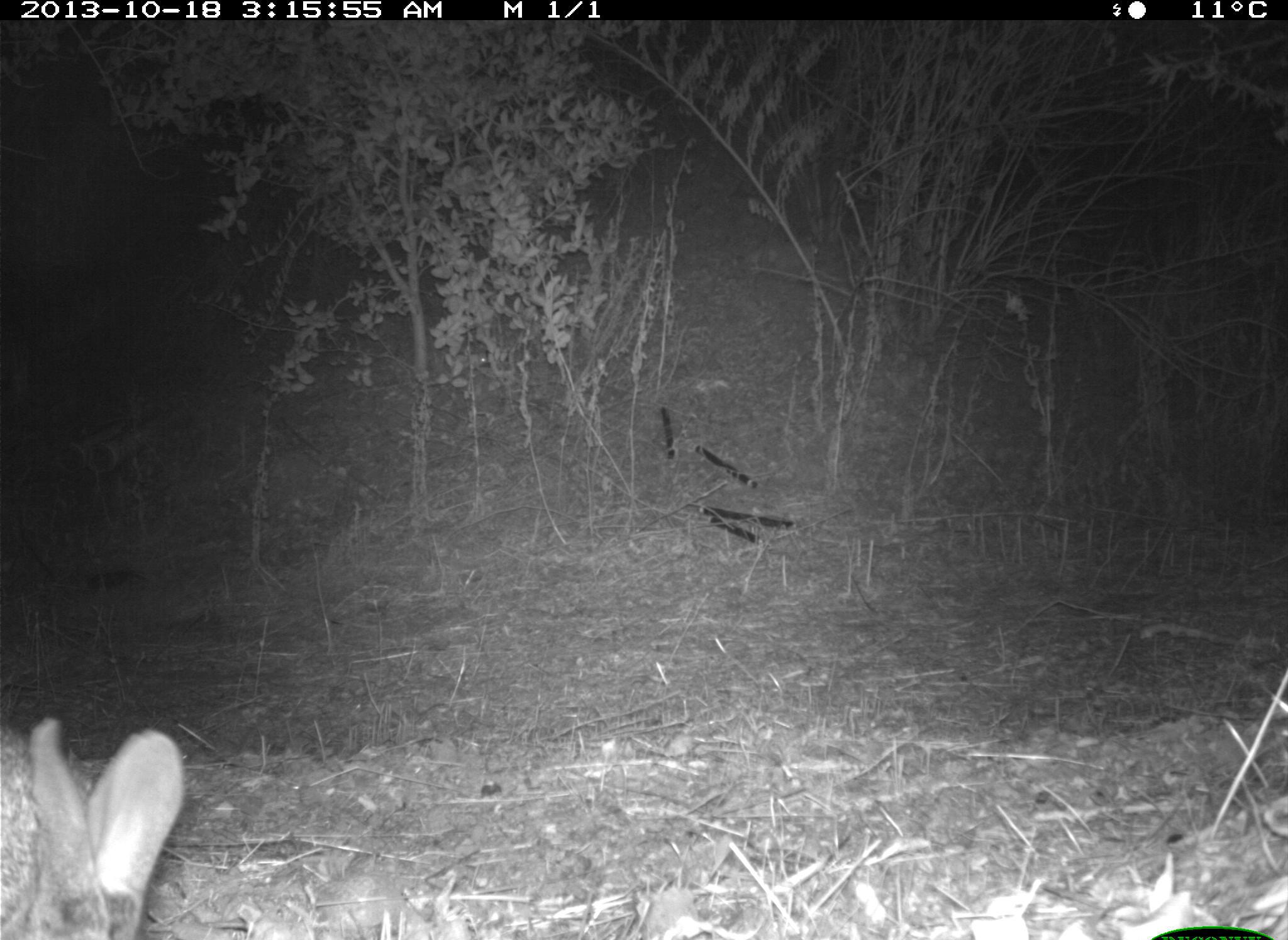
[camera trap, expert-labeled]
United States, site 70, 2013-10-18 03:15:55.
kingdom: Animalia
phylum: Chordata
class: Mammalia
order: Lagomorpha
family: Leporidae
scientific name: Leporidae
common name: rabbits and hares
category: rabbit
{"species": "rabbit (rabbits and hares) (Leporidae)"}